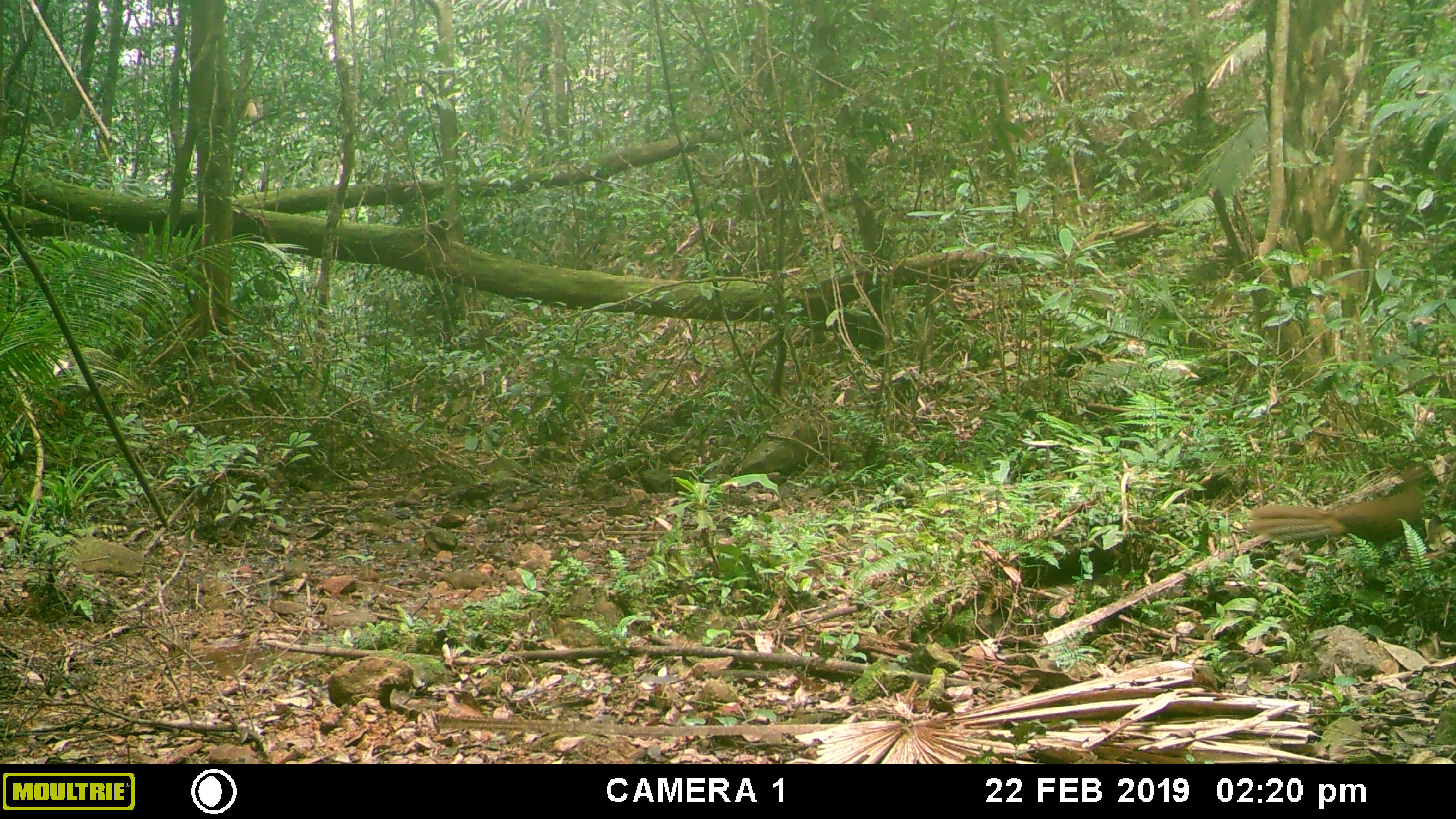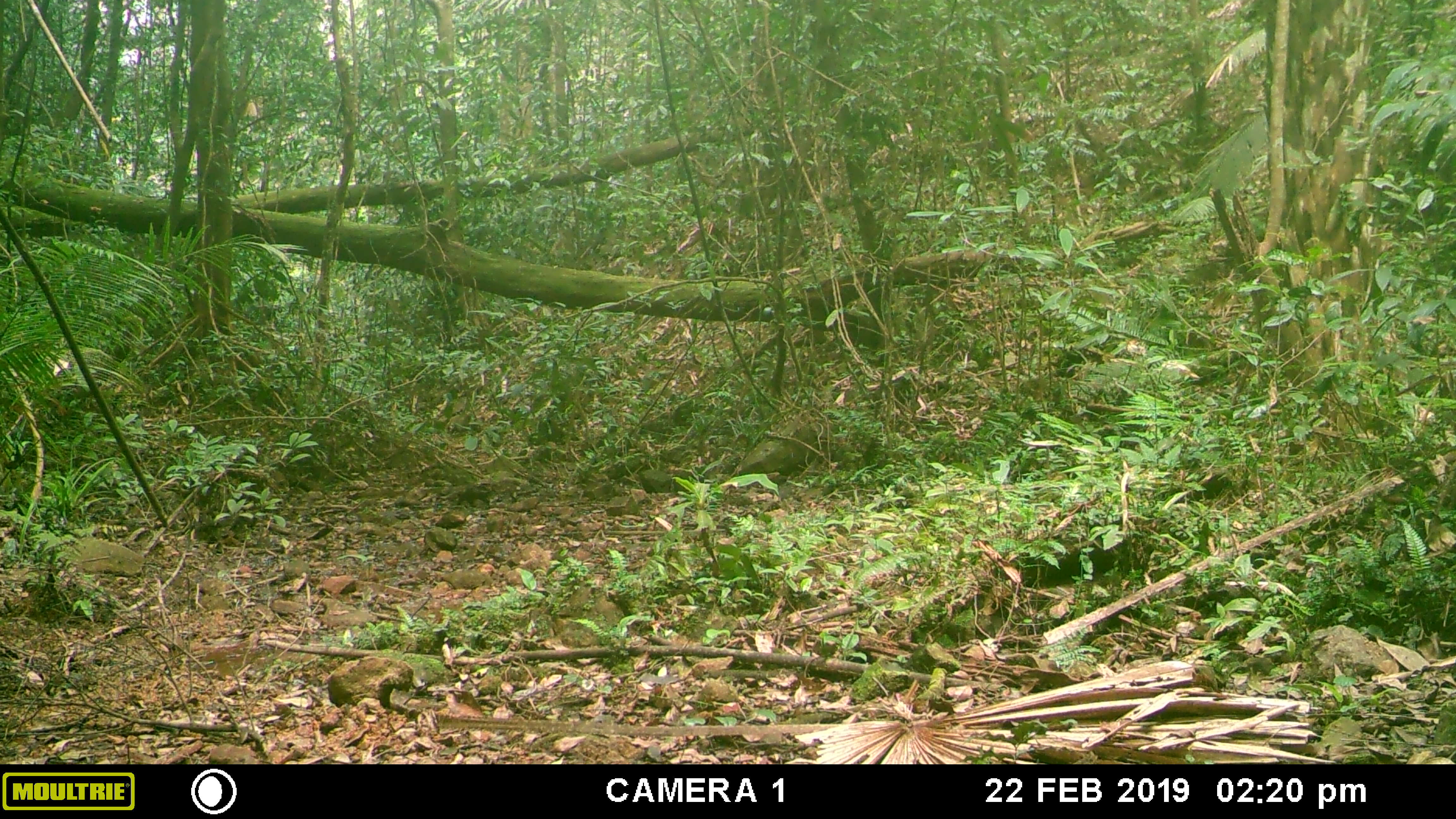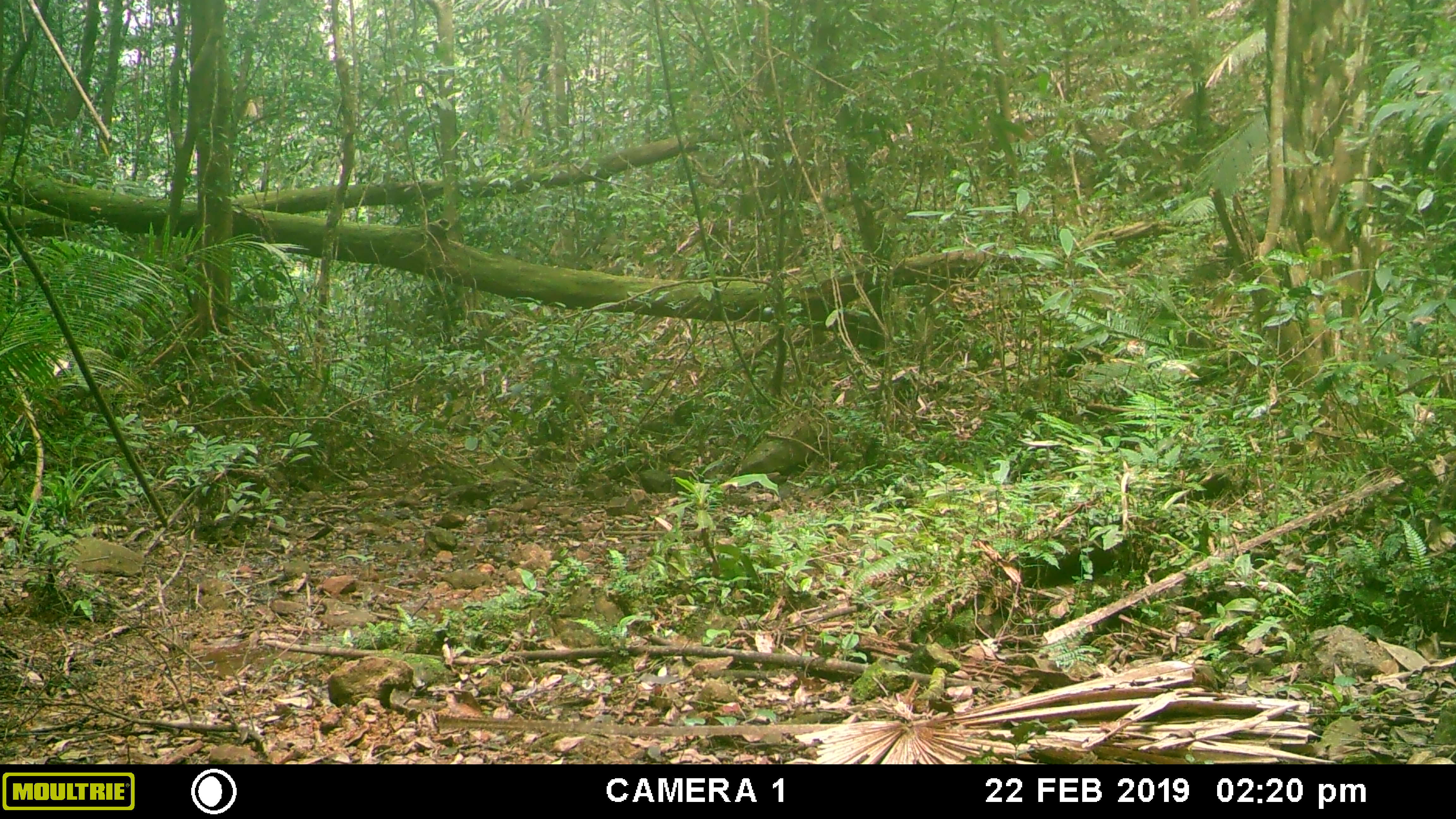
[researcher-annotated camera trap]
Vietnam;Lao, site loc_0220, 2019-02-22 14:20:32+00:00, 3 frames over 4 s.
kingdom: Animalia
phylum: Chordata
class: Aves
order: Galliformes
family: Phasianidae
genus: Lophura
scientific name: Lophura nycthemera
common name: silver pheasant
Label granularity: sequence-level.